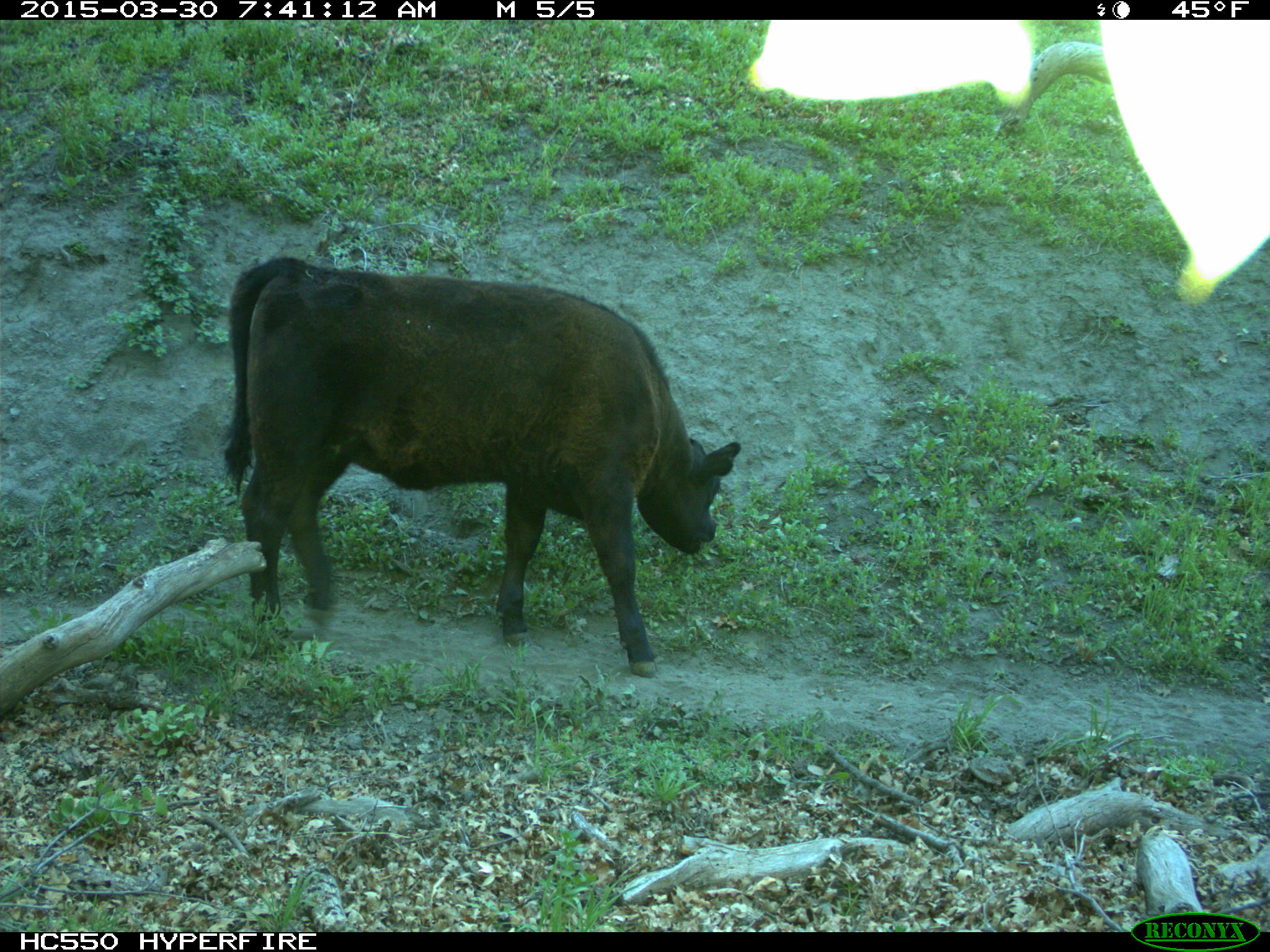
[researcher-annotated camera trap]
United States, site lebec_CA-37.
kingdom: Animalia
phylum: Chordata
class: Mammalia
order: Artiodactyla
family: Bovidae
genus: Bos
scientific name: Bos taurus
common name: domestic cow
Bos taurus (domestic cow).